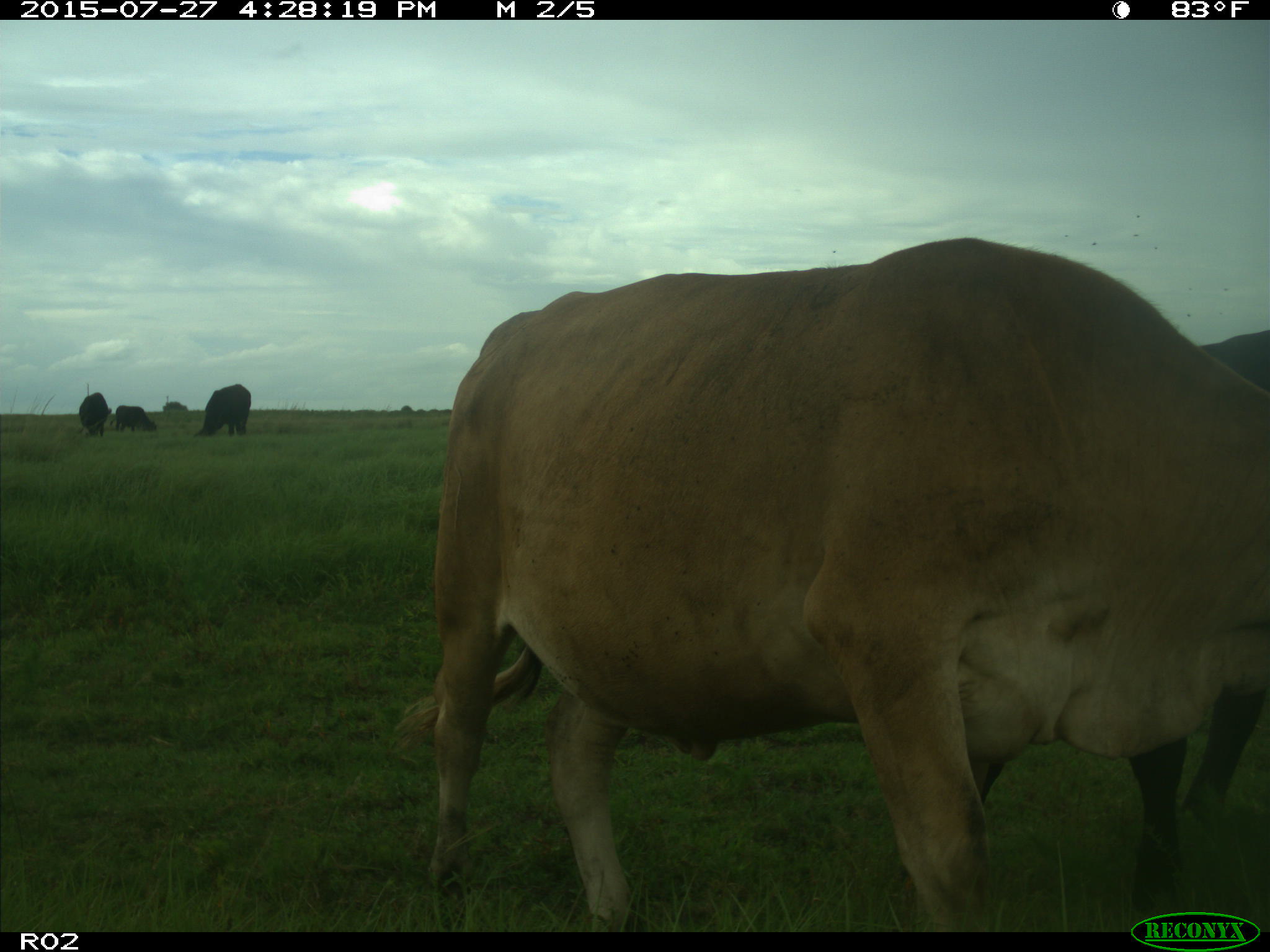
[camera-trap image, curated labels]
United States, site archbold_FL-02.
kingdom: Animalia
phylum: Chordata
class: Mammalia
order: Artiodactyla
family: Bovidae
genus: Bos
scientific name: Bos taurus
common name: domestic cow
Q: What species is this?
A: Bos taurus (domestic cow).